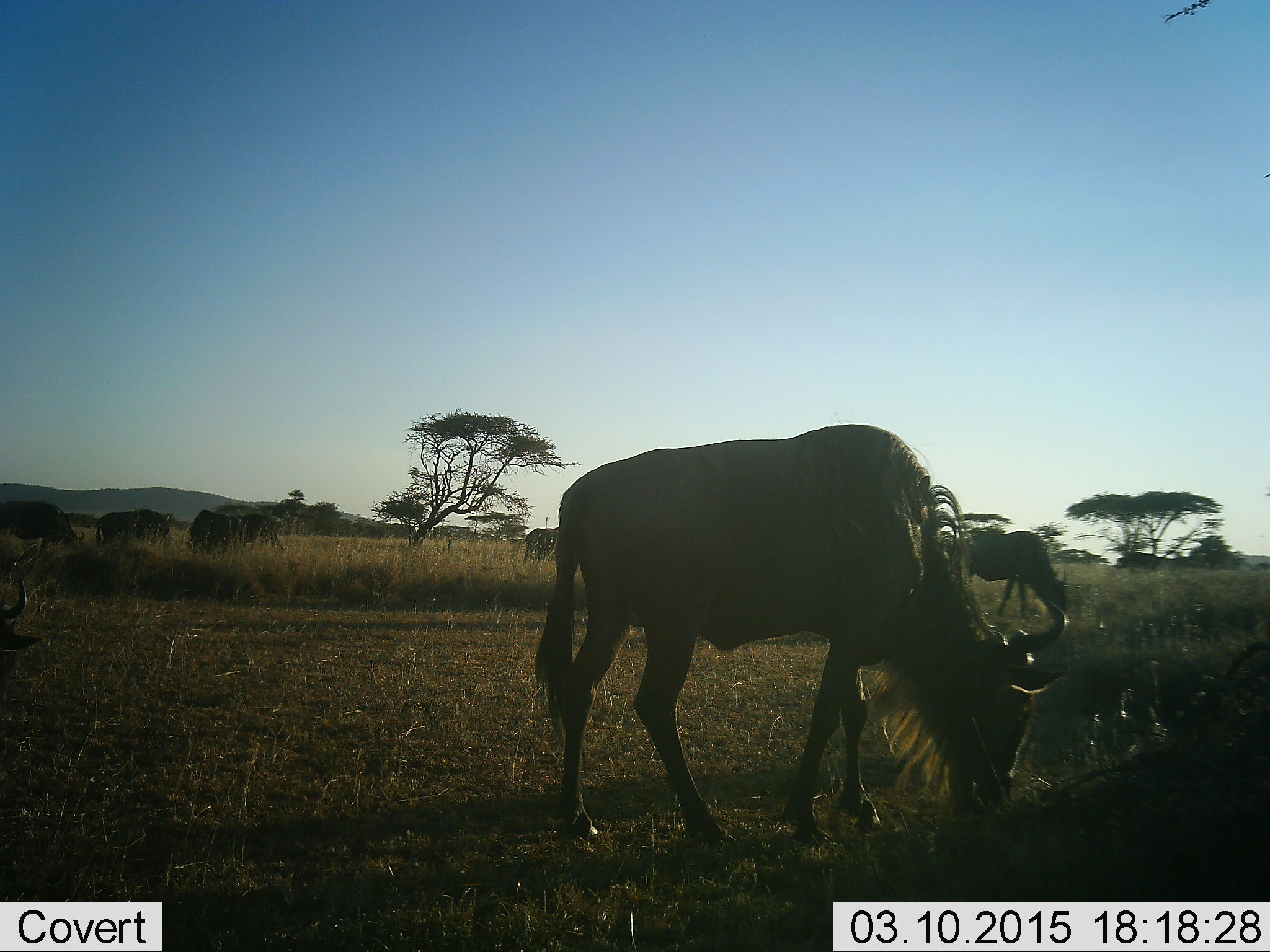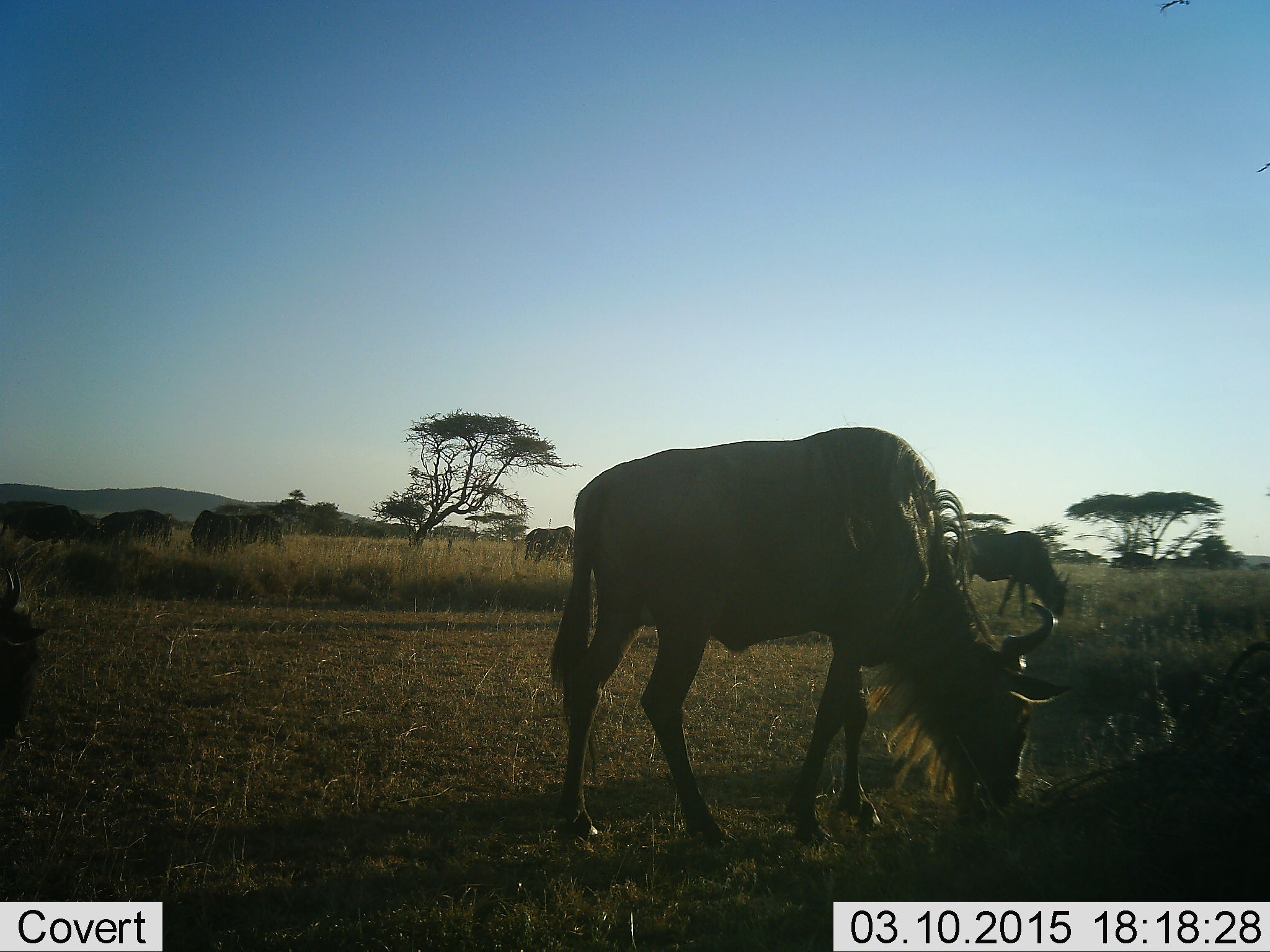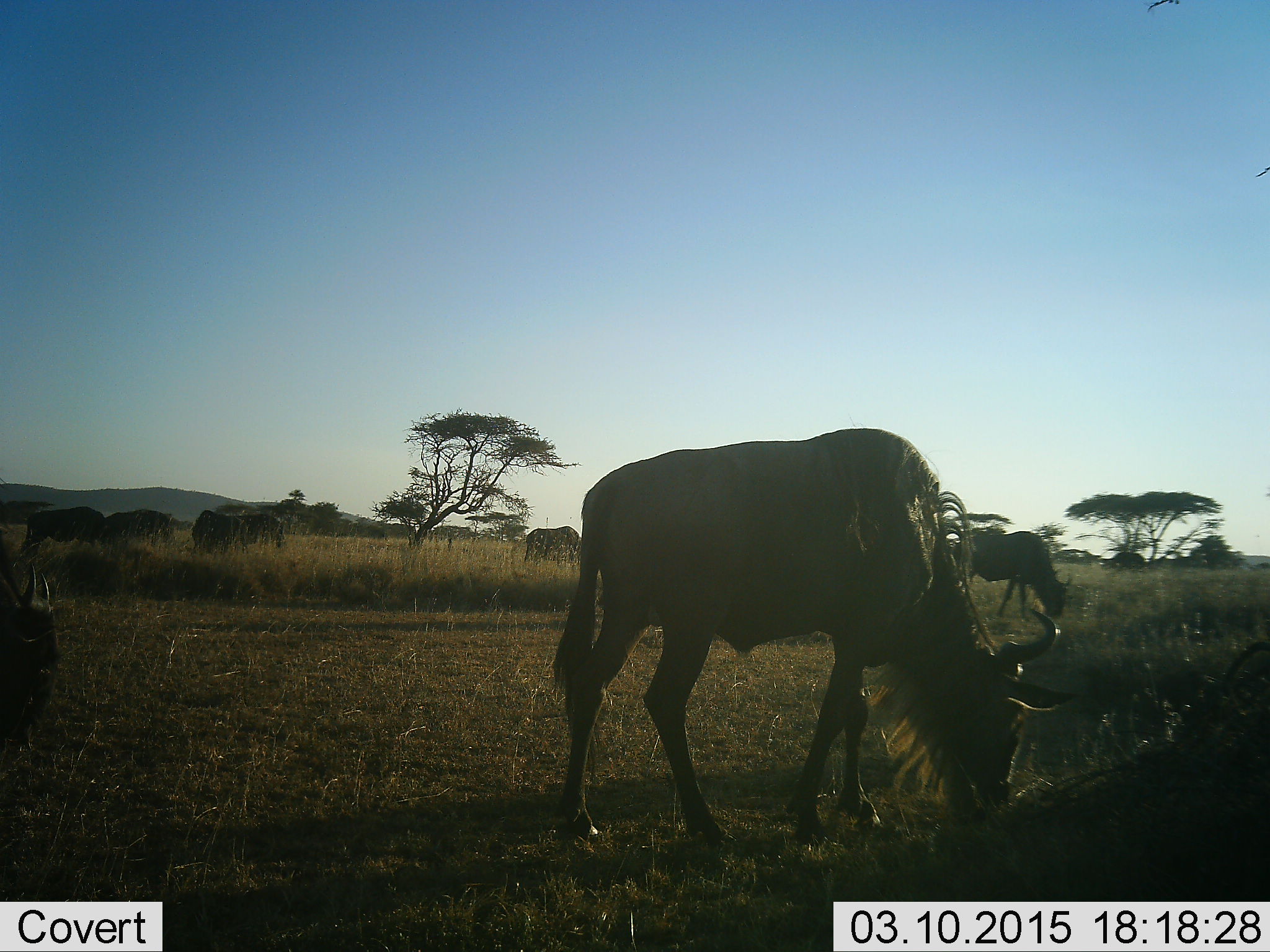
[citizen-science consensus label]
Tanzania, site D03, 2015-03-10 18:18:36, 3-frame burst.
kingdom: Animalia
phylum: Chordata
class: Mammalia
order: Artiodactyla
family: Bovidae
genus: Connochaetes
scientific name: Connochaetes taurinus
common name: blue wildebeest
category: wildebeest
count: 8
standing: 10%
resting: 0%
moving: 10%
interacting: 0%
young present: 0%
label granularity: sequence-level